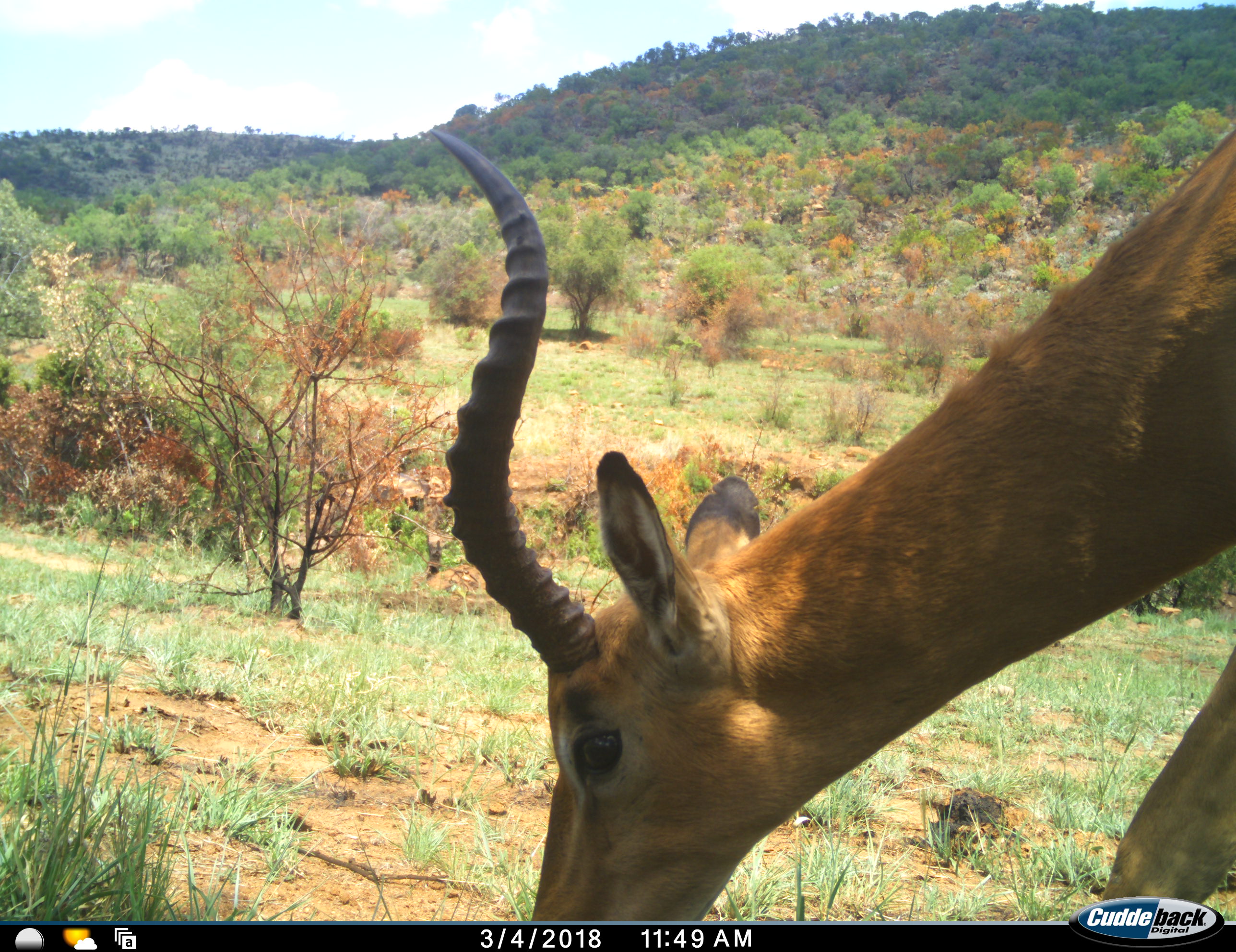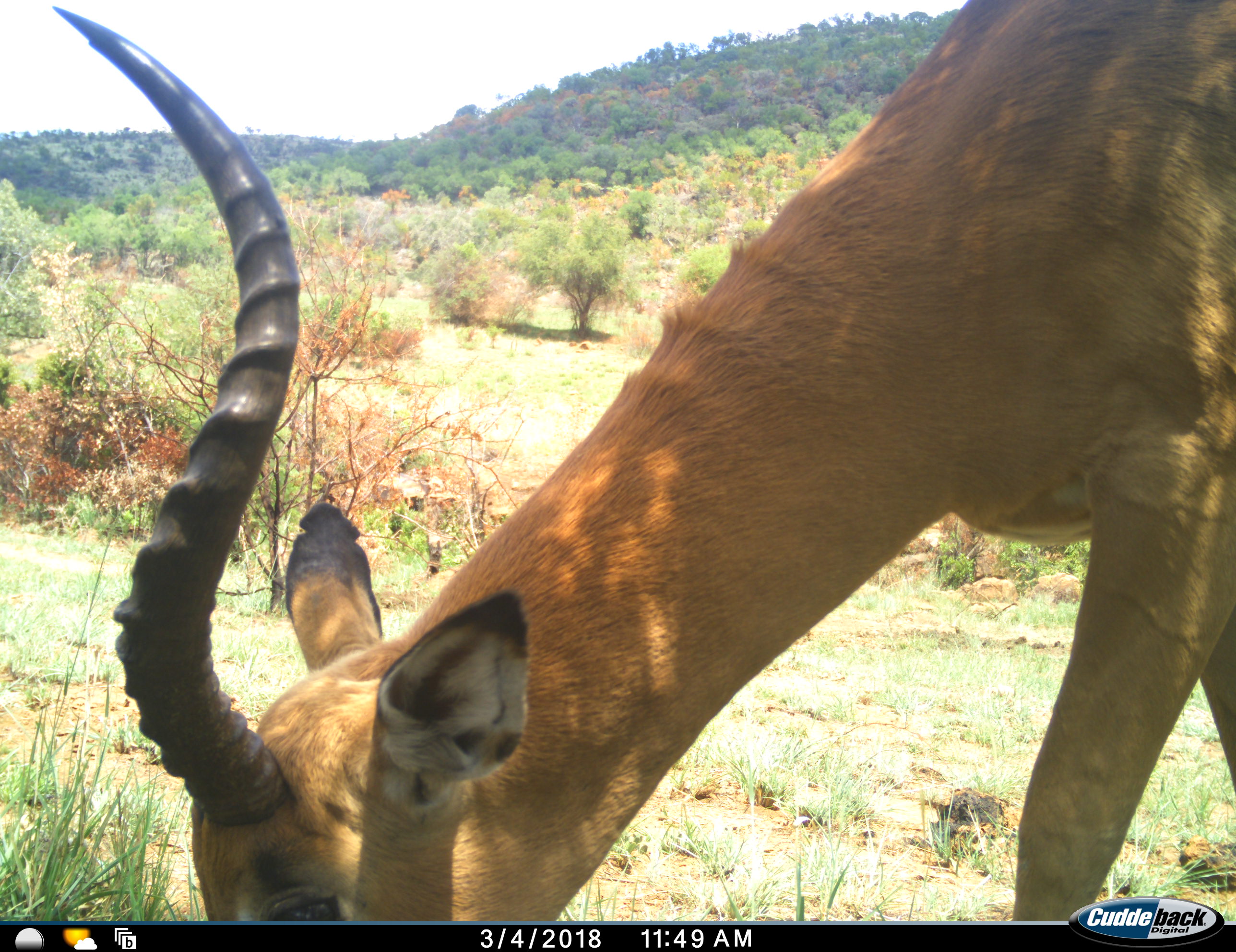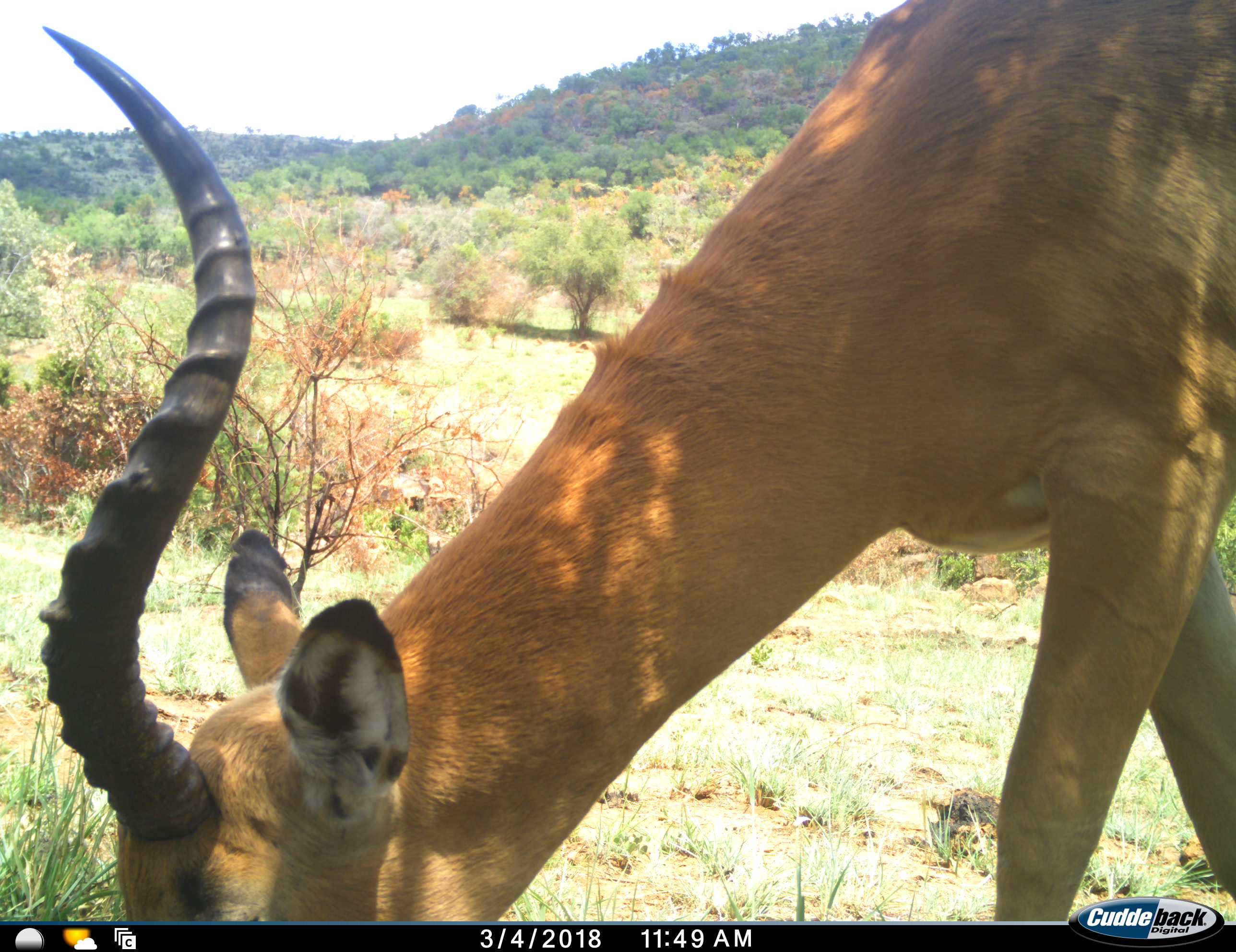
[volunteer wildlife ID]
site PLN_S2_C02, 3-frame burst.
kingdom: Animalia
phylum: Chordata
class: Mammalia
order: Artiodactyla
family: Bovidae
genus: Aepyceros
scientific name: Aepyceros melampus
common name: impala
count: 1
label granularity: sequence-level